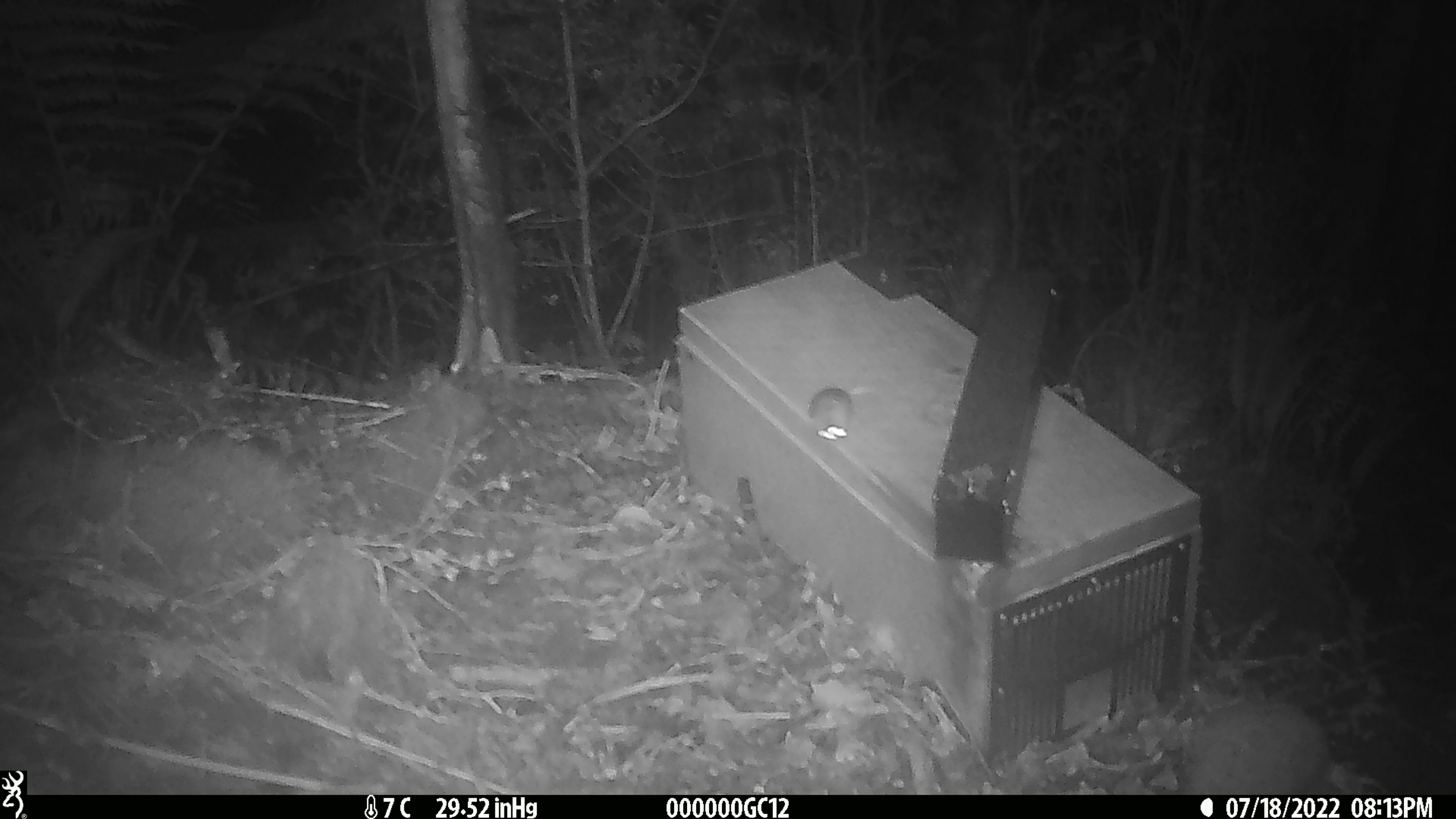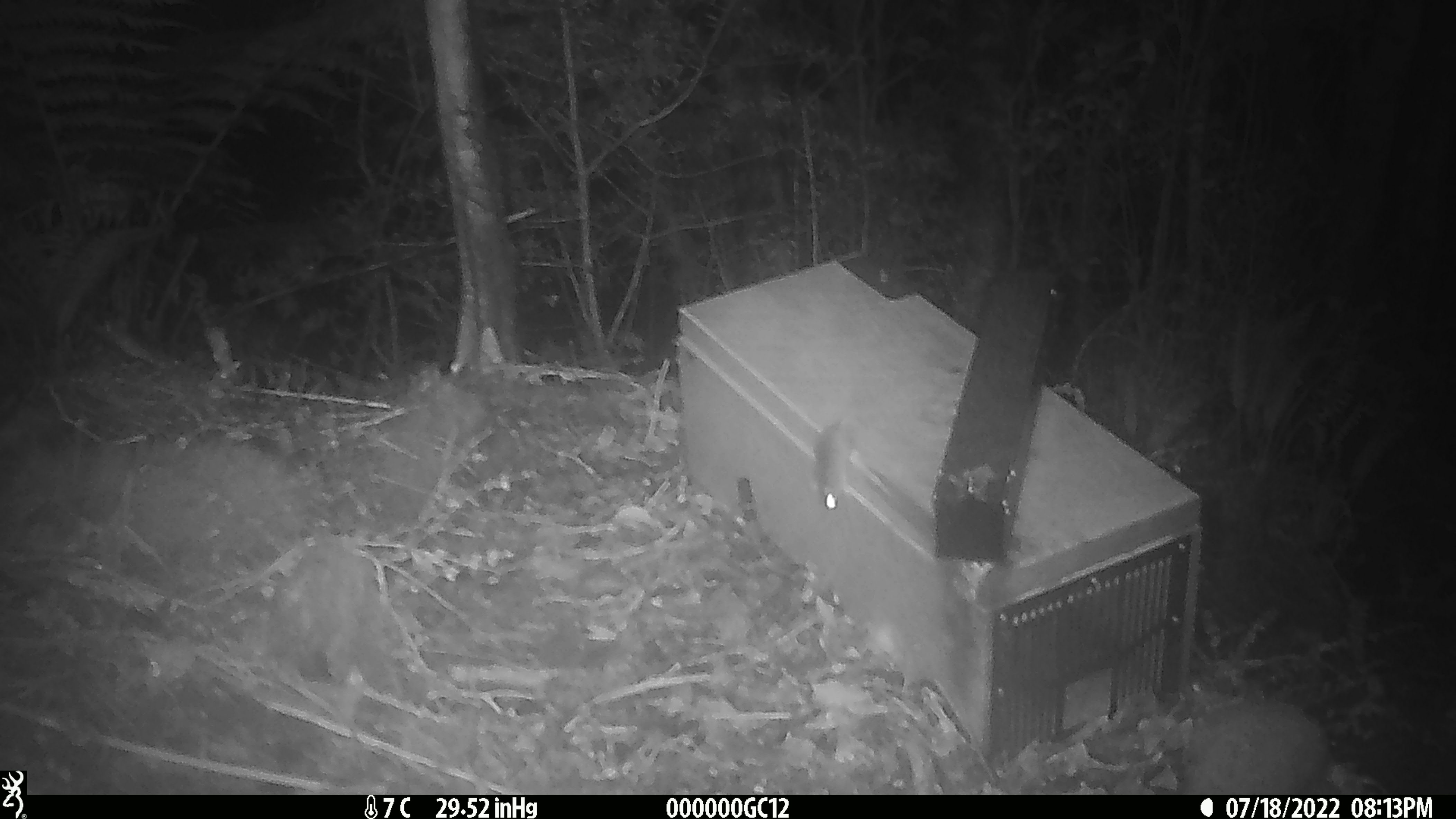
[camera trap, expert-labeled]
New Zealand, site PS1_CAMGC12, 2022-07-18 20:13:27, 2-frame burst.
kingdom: Animalia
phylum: Chordata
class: Mammalia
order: Rodentia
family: Muridae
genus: Mus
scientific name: Mus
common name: mouse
Mouse (Mus).